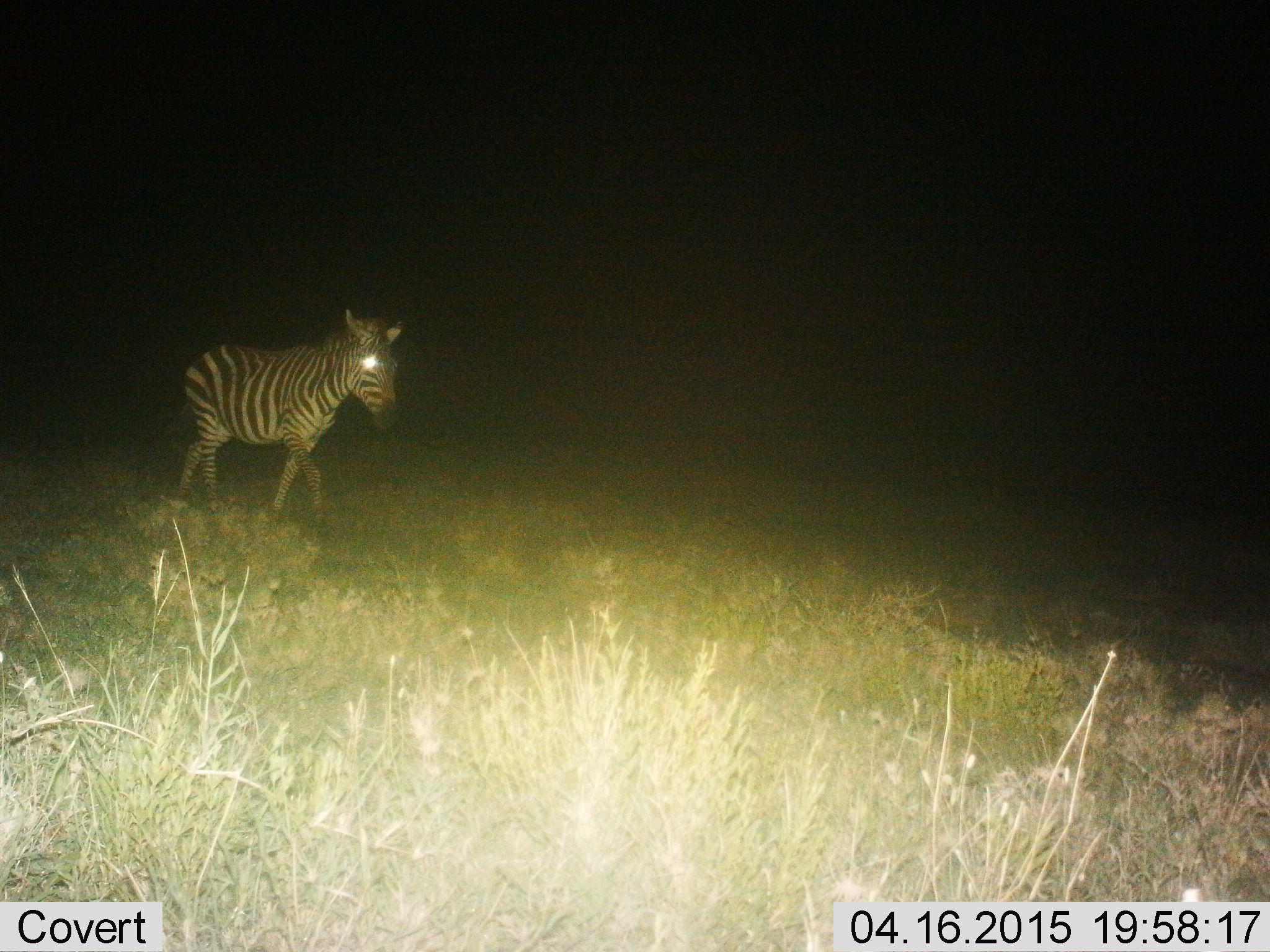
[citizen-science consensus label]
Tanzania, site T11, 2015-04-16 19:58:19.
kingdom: Animalia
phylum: Chordata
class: Mammalia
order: Perissodactyla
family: Equidae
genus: Equus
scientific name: Equus quagga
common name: plains zebra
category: zebra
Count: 1.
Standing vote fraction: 20%.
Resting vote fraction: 0%.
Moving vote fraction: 90%.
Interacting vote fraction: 0%.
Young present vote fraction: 0%.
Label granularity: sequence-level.